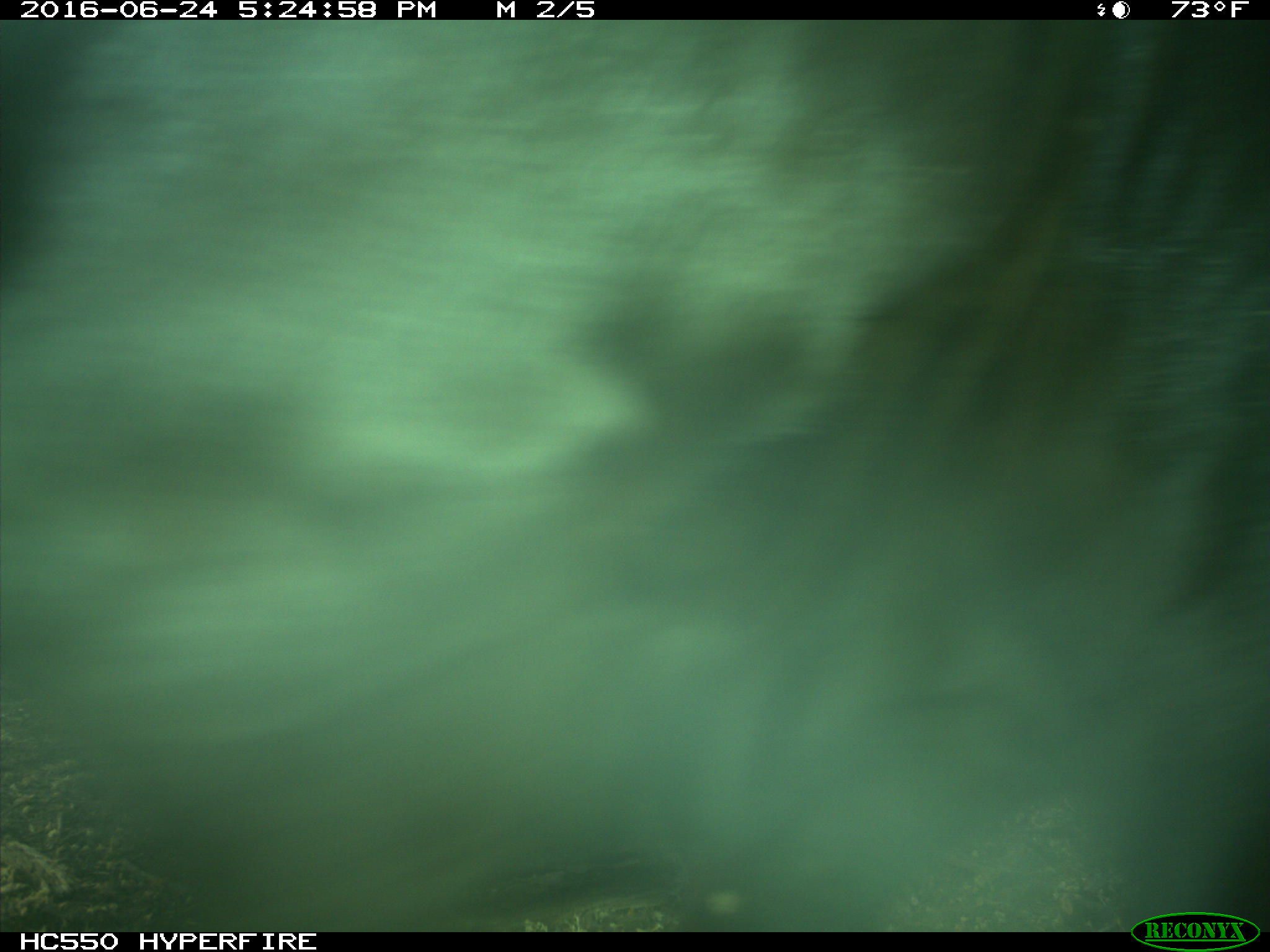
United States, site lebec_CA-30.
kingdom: Animalia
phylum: Chordata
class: Mammalia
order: Artiodactyla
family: Bovidae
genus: Bos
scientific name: Bos taurus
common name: domestic cow